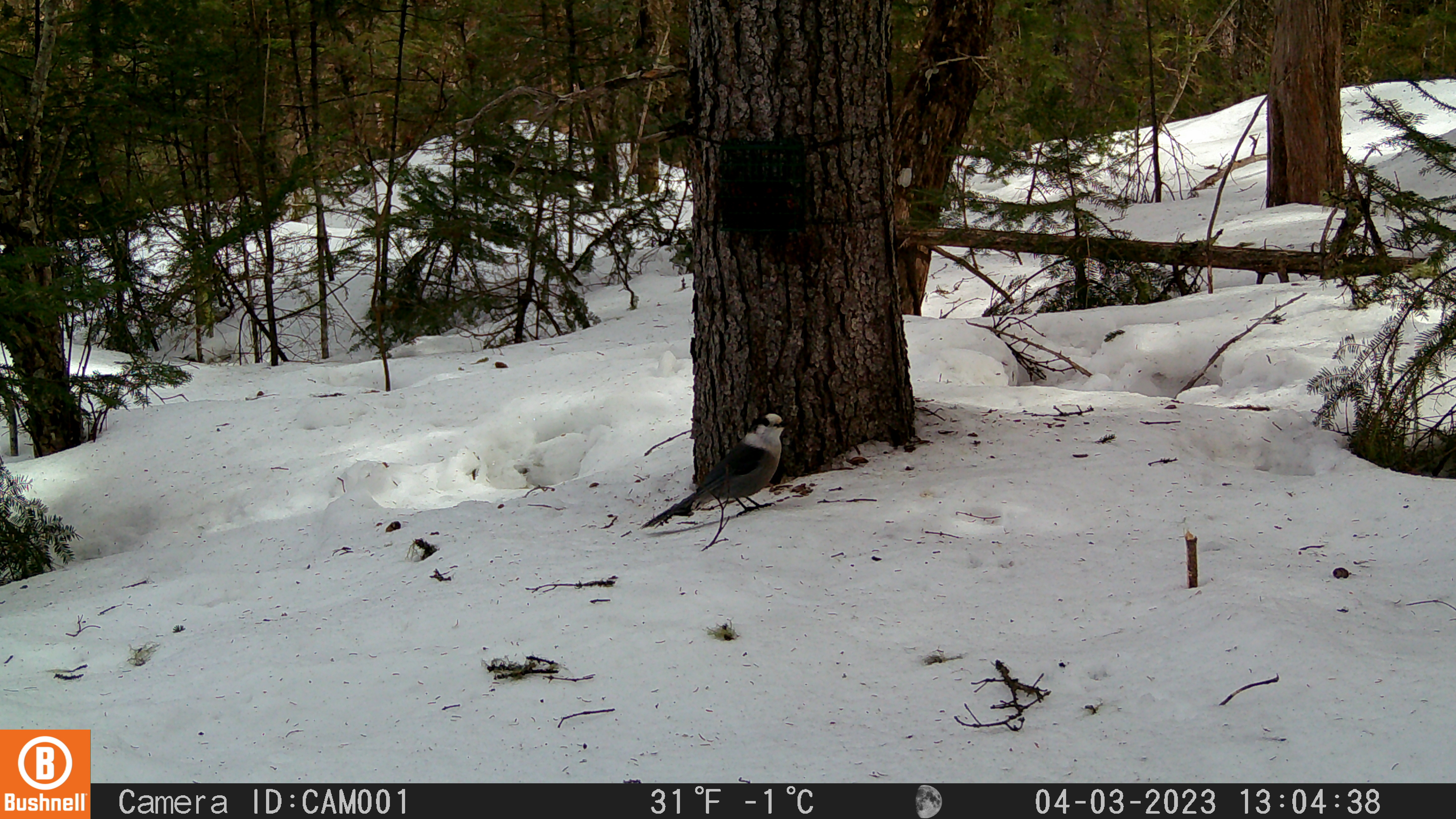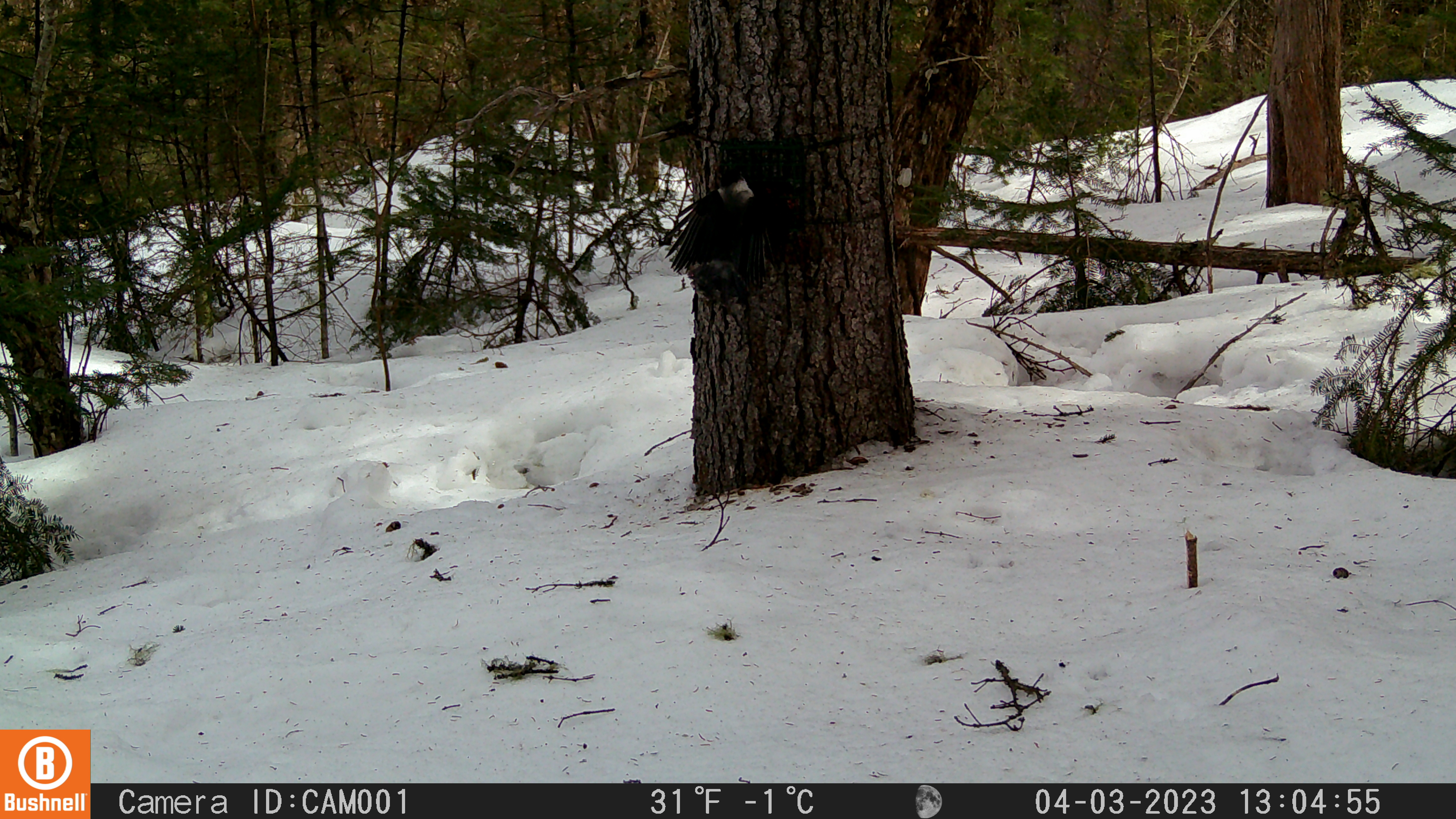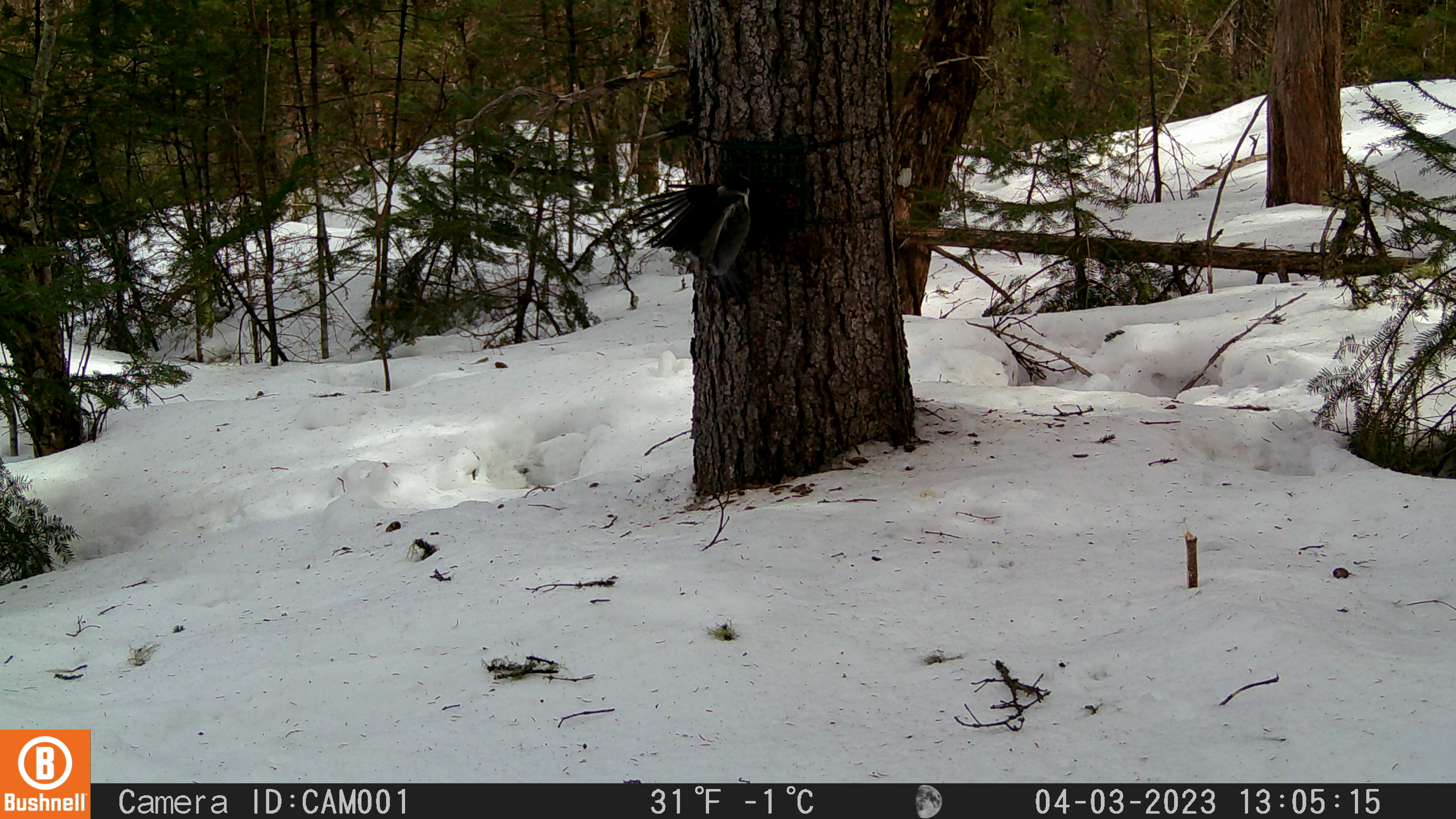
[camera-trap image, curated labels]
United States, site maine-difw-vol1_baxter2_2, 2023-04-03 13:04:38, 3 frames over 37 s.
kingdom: Animalia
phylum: Chordata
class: Aves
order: Passeriformes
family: Corvidae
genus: Perisoreus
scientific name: Perisoreus canadensis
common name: canada jay